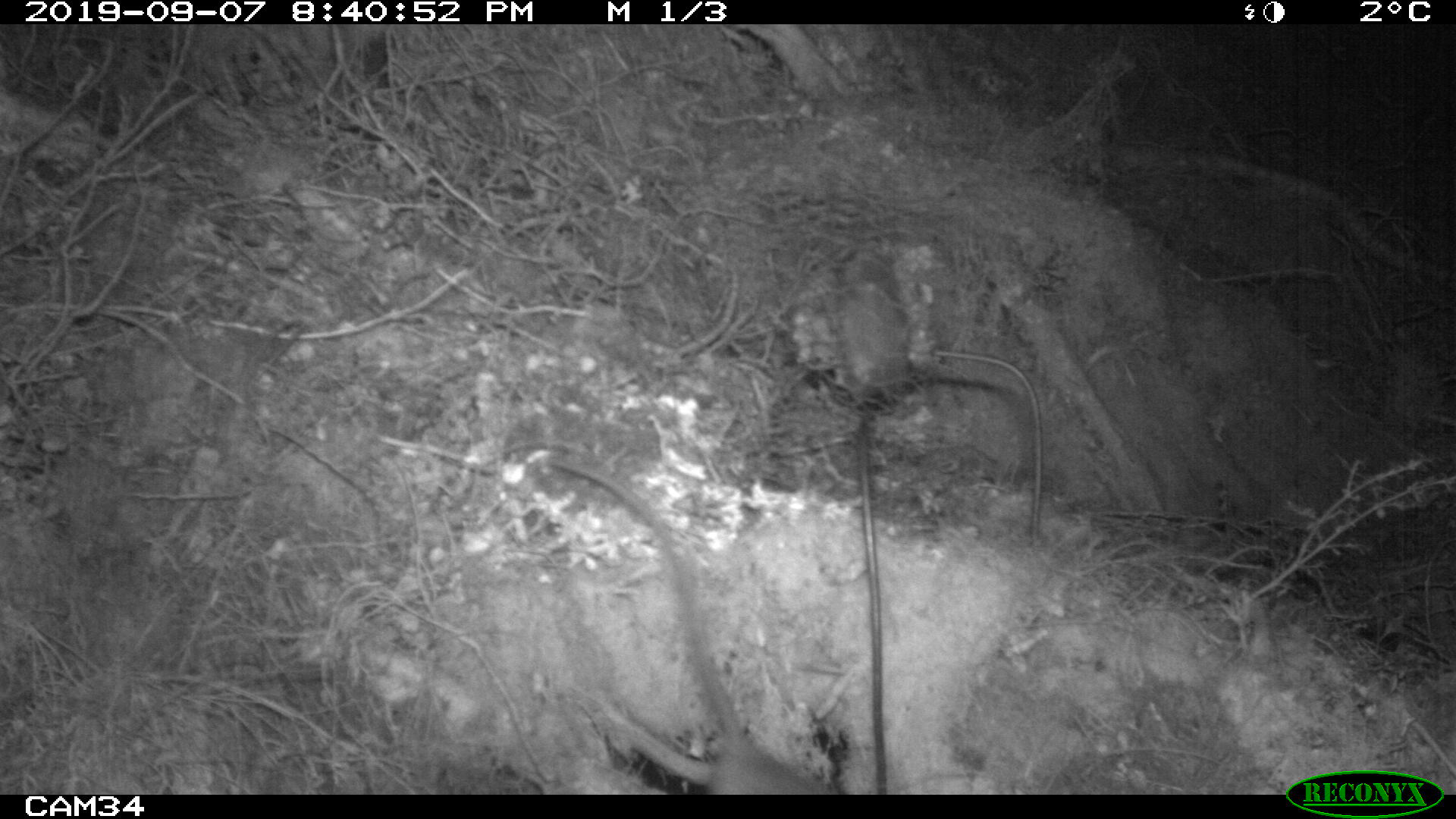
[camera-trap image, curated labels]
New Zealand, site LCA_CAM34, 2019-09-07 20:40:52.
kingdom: Animalia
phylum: Chordata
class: Mammalia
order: Rodentia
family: Muridae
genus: Rattus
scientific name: Rattus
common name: rat